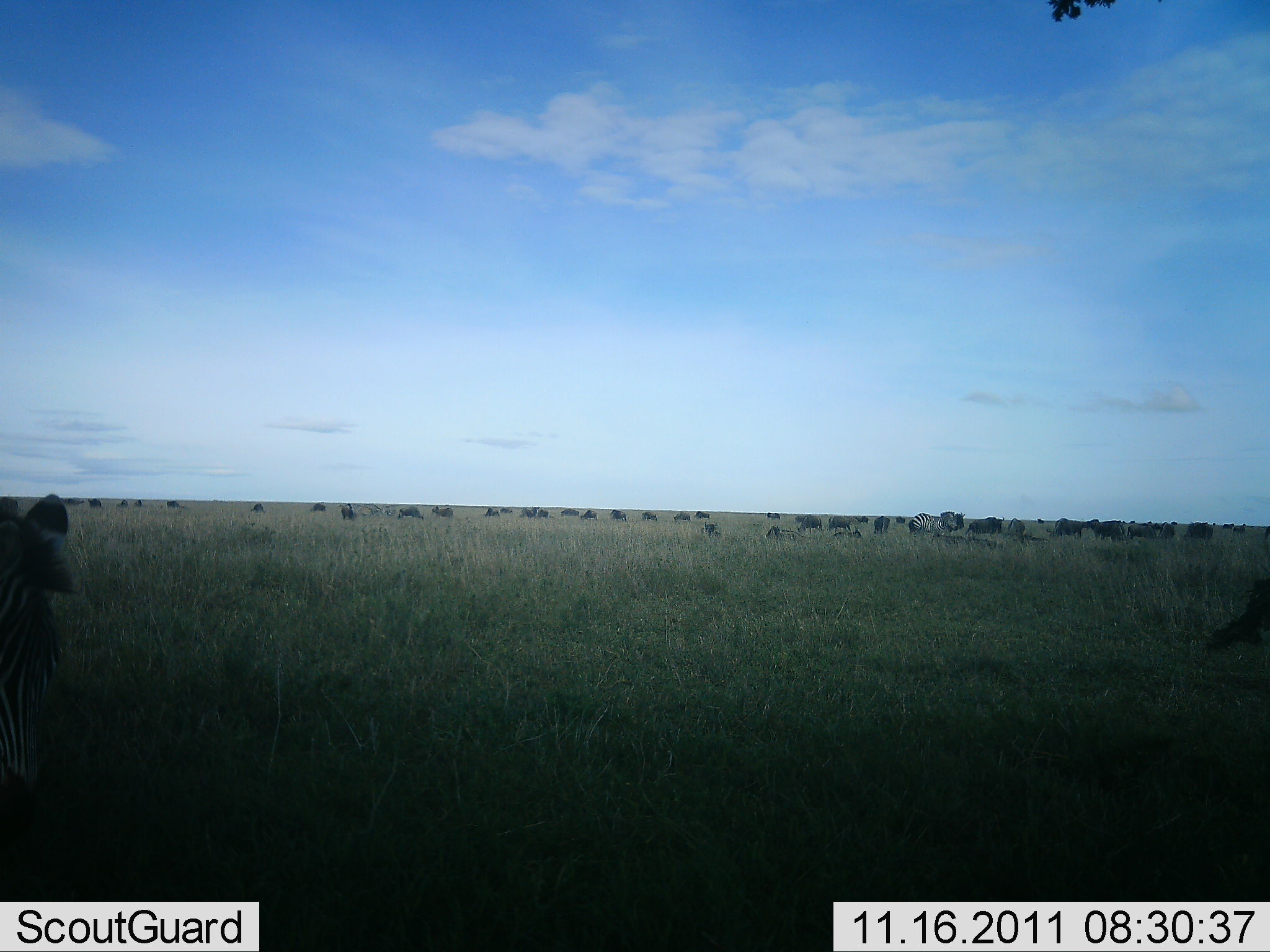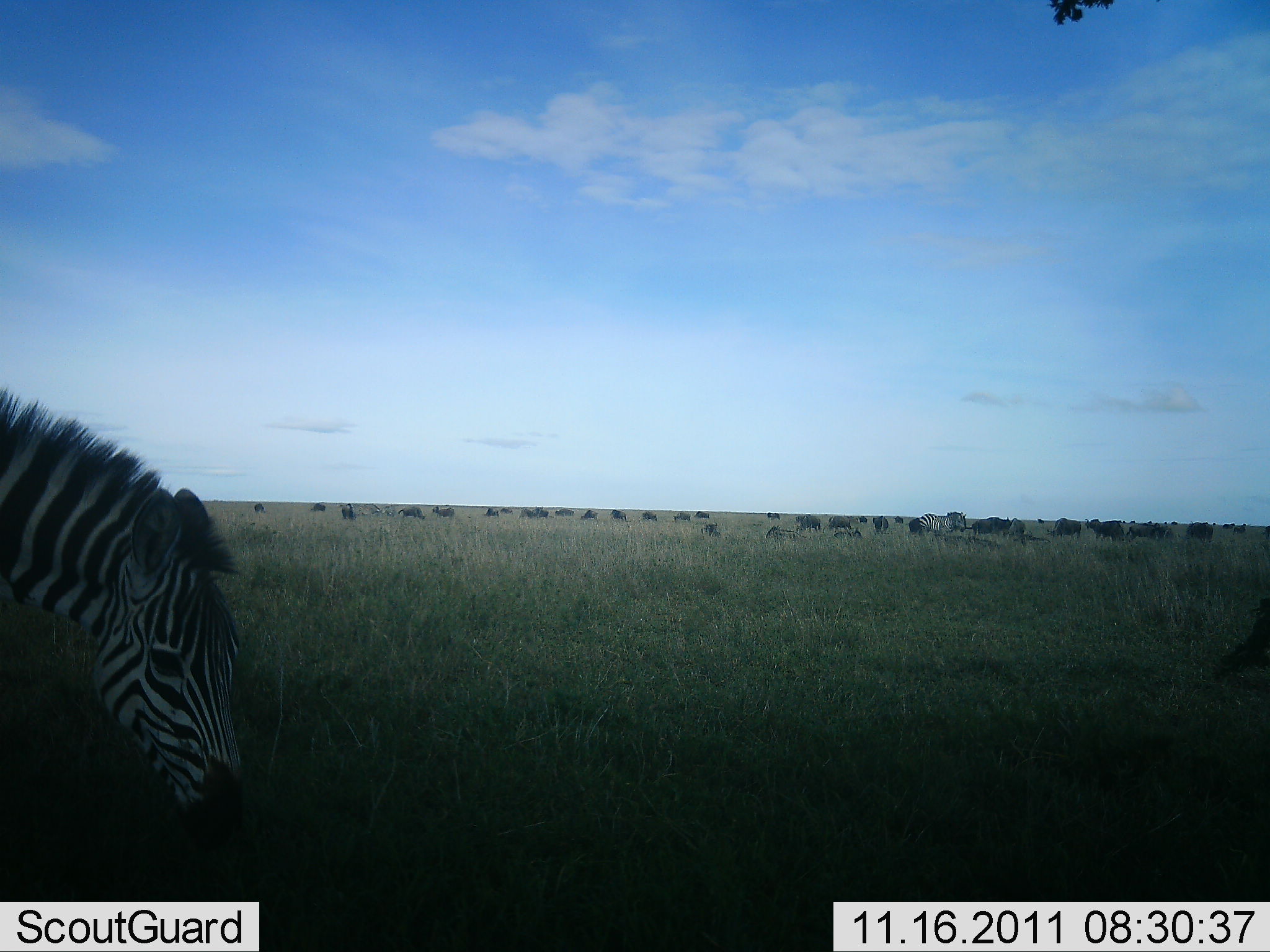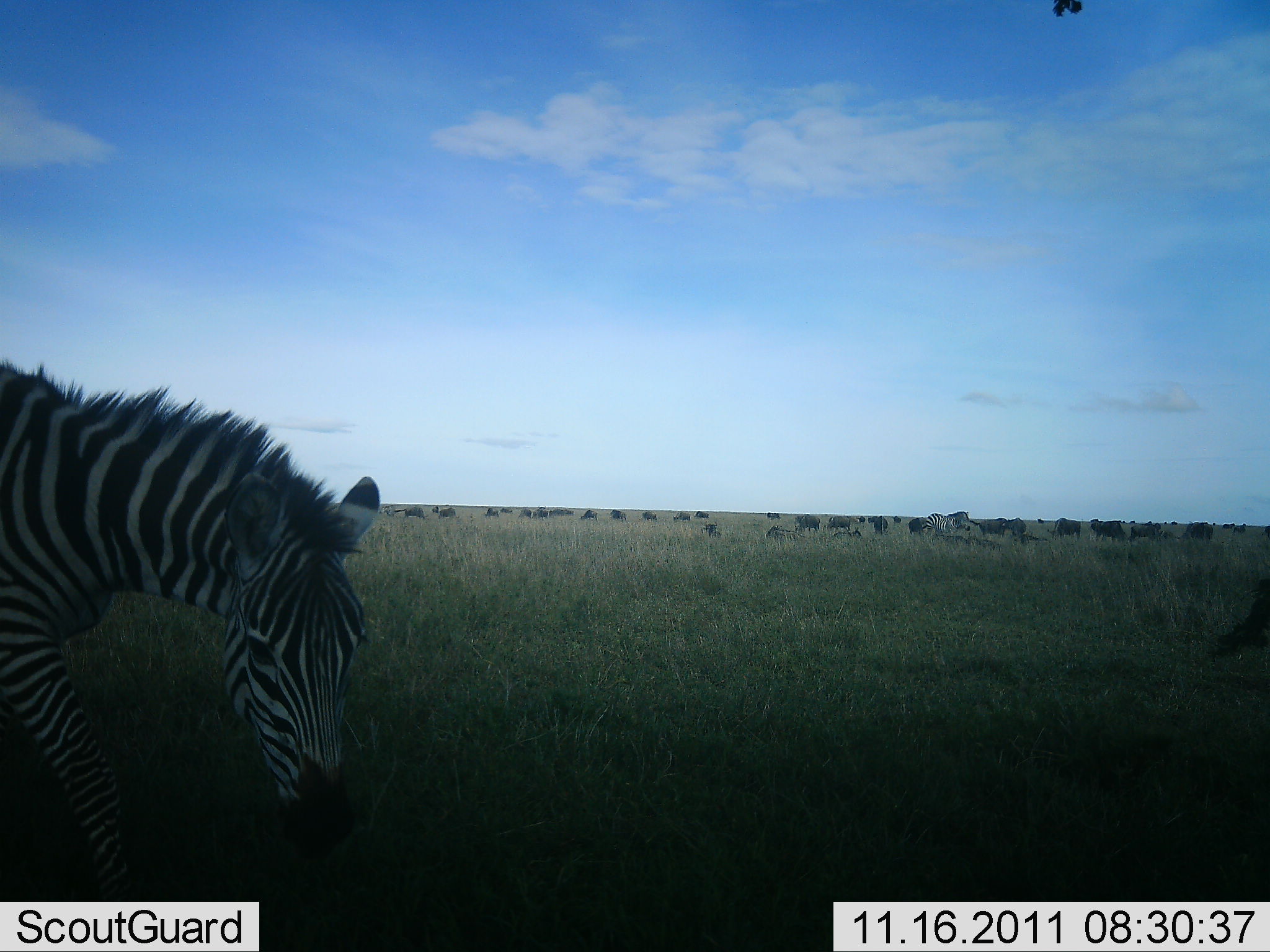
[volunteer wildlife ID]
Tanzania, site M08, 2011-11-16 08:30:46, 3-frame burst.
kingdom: Animalia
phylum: Chordata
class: Mammalia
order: Artiodactyla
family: Bovidae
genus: Connochaetes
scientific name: Connochaetes taurinus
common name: blue wildebeest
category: wildebeest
Wildebeest (blue wildebeest) (Connochaetes taurinus), count 11-50. Behavior (volunteer vote fractions): standing 44%, resting 0%, moving 67%, interacting 0%. Young present (vote fraction): 0%. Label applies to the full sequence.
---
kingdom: Animalia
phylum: Chordata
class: Mammalia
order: Perissodactyla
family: Equidae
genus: Equus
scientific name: Equus quagga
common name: plains zebra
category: zebra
Zebra (plains zebra) (Equus quagga), count 2. Behavior (volunteer vote fractions): standing 12%, resting 0%, moving 59%, interacting 0%. Young present (vote fraction): 0%. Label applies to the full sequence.